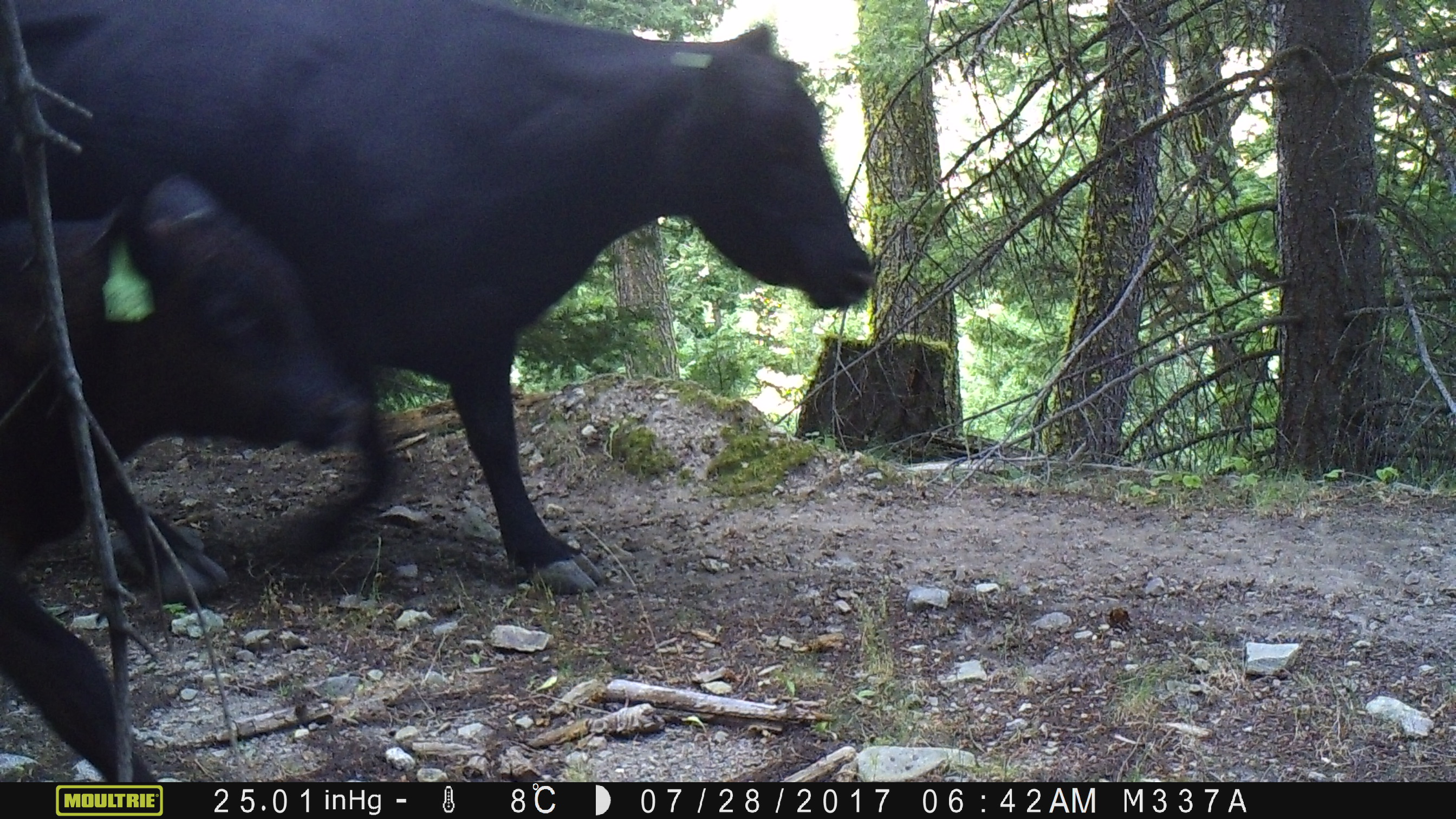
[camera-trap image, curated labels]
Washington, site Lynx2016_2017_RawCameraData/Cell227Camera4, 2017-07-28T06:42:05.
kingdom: Animalia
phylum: Chordata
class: Mammalia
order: Artiodactyla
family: Bovidae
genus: Bos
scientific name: Bos taurus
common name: domestic cattle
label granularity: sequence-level